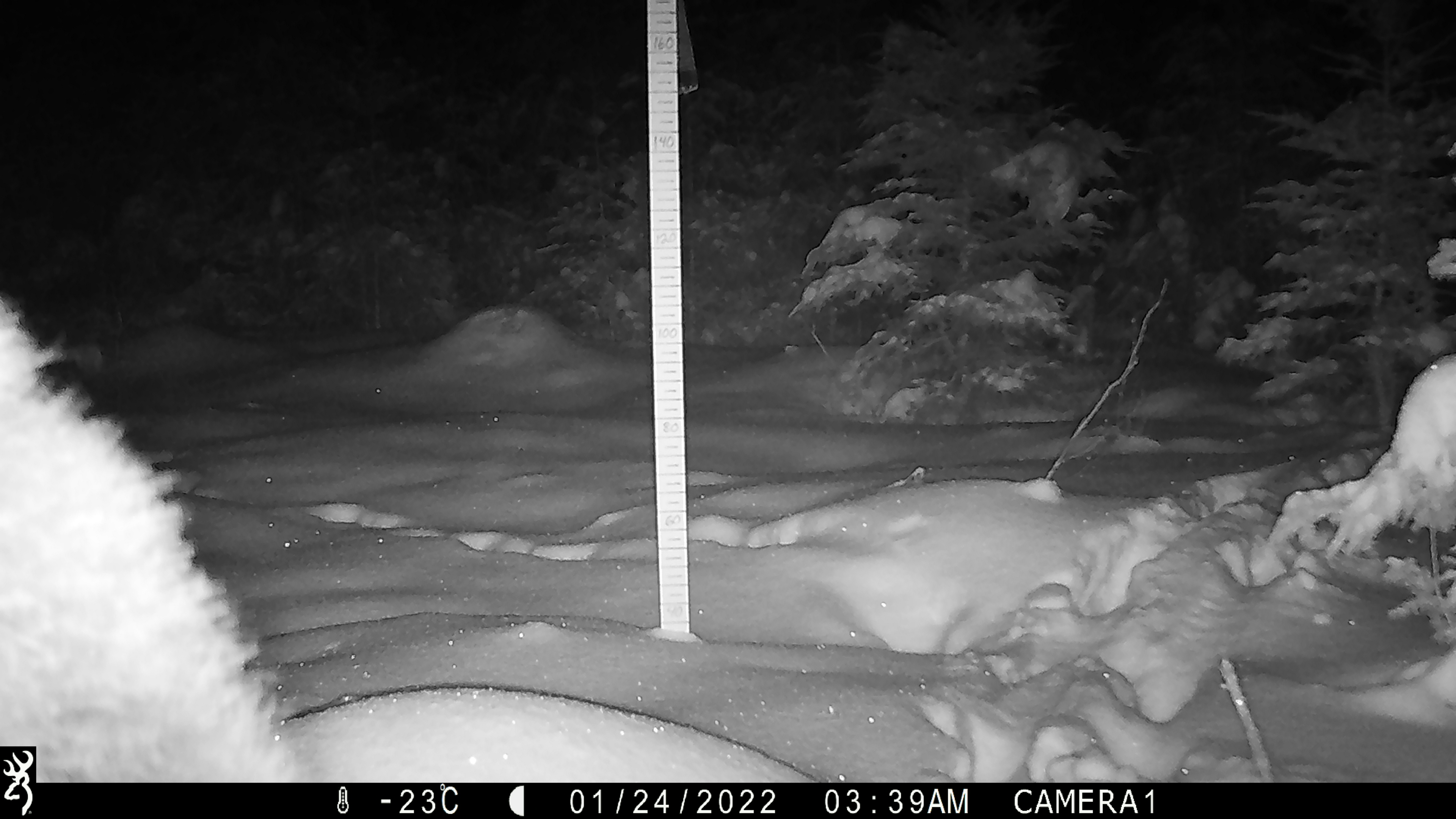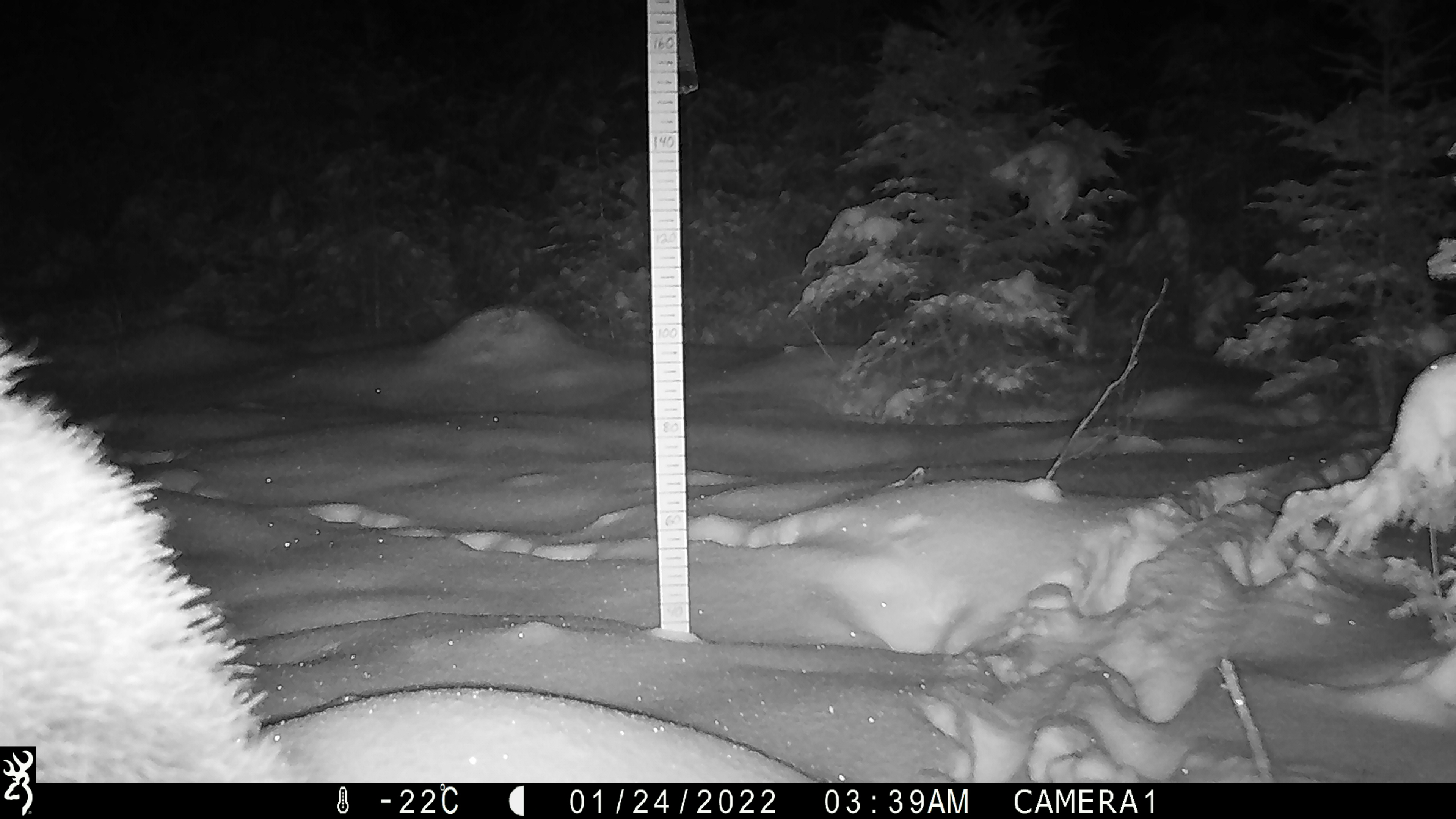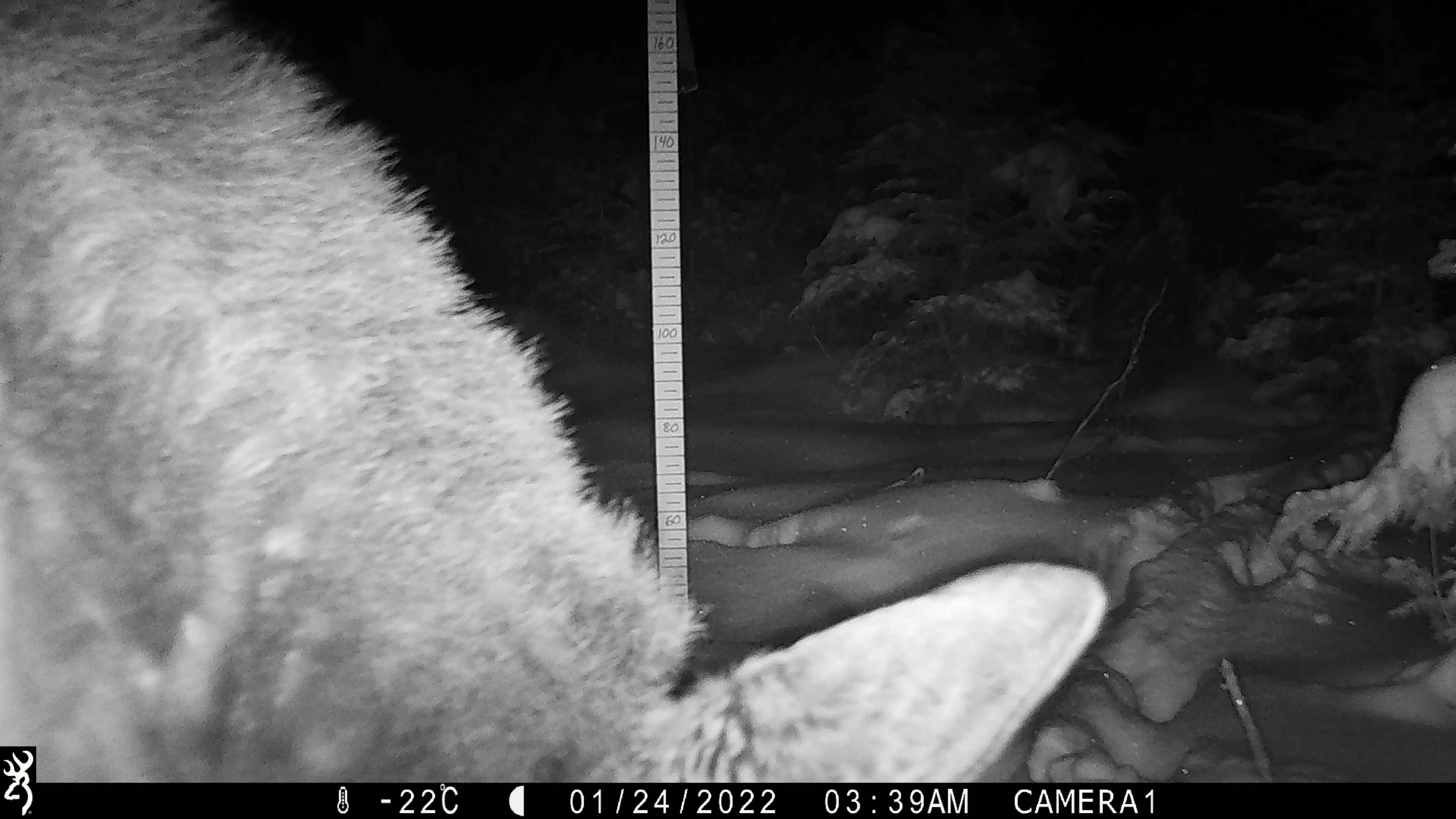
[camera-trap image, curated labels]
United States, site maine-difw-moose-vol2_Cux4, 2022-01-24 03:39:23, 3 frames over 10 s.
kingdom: Animalia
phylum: Chordata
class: Mammalia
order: Artiodactyla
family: Cervidae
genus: Alces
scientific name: Alces alces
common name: moose